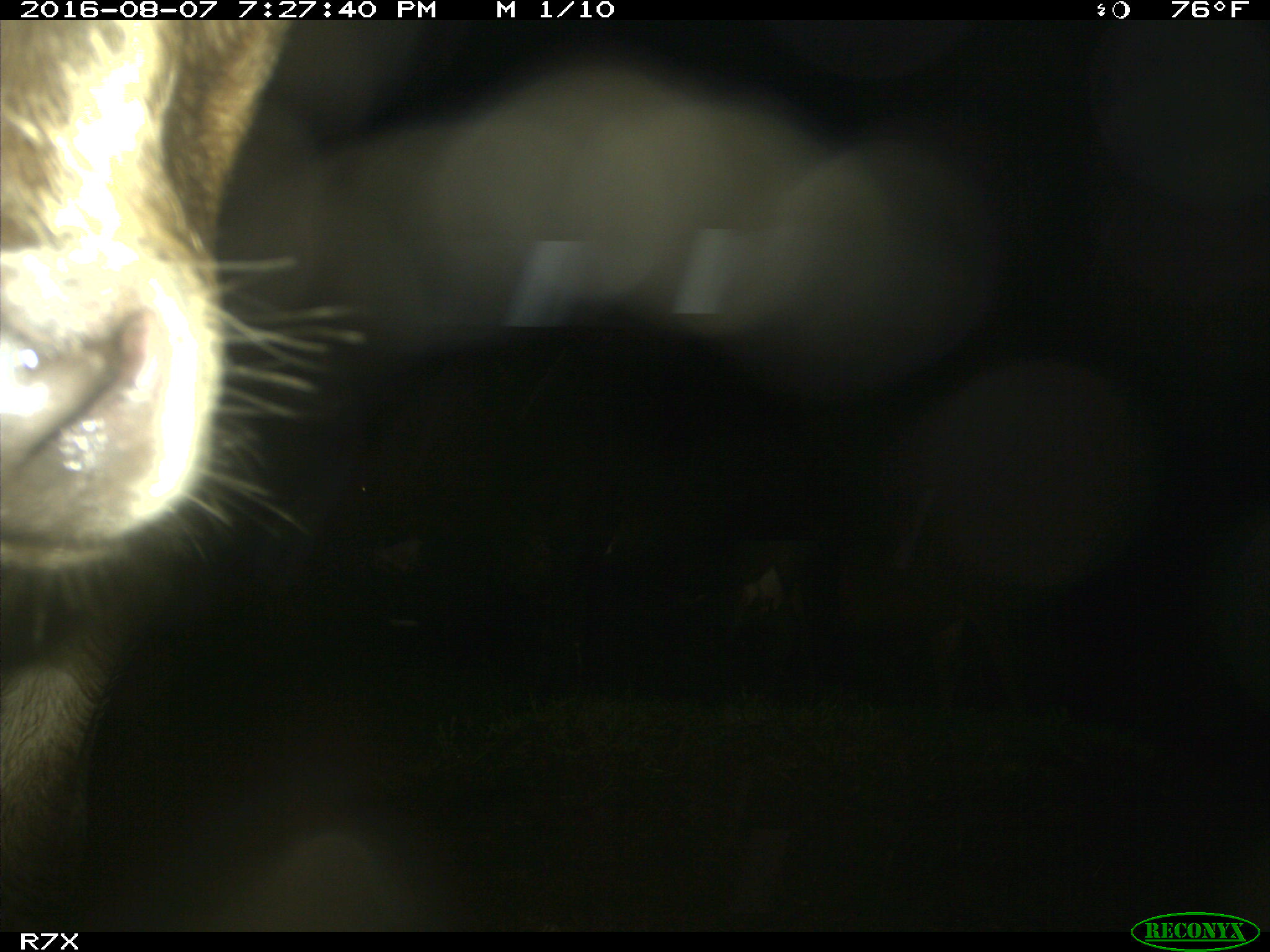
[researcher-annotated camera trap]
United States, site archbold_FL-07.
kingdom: Animalia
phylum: Chordata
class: Mammalia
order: Artiodactyla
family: Bovidae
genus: Bos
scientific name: Bos taurus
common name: domestic cow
Bos taurus (domestic cow).